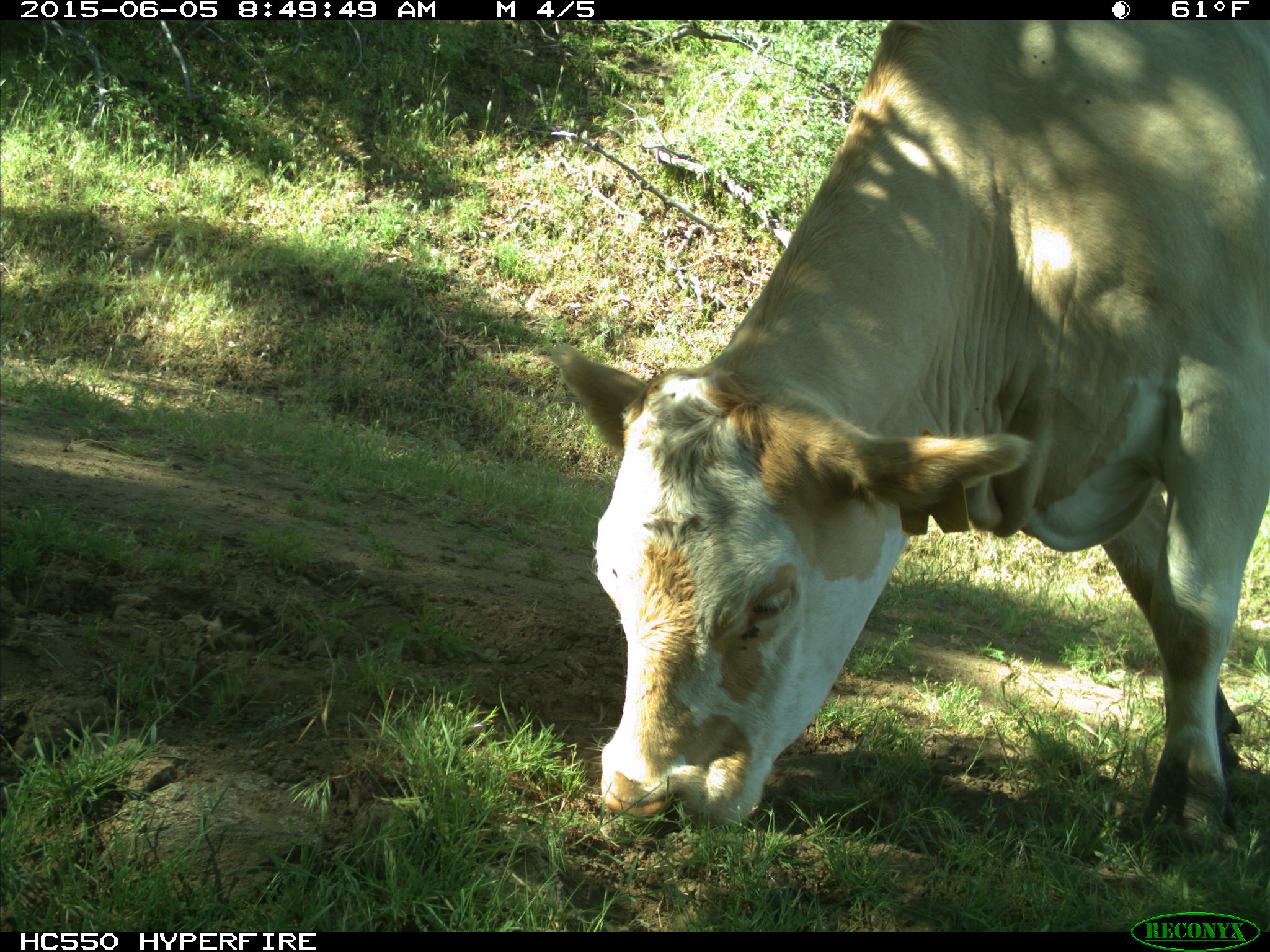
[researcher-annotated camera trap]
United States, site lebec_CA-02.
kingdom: Animalia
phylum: Chordata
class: Mammalia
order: Artiodactyla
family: Bovidae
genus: Bos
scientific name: Bos taurus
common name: domestic cow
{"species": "Bos taurus (domestic cow)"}